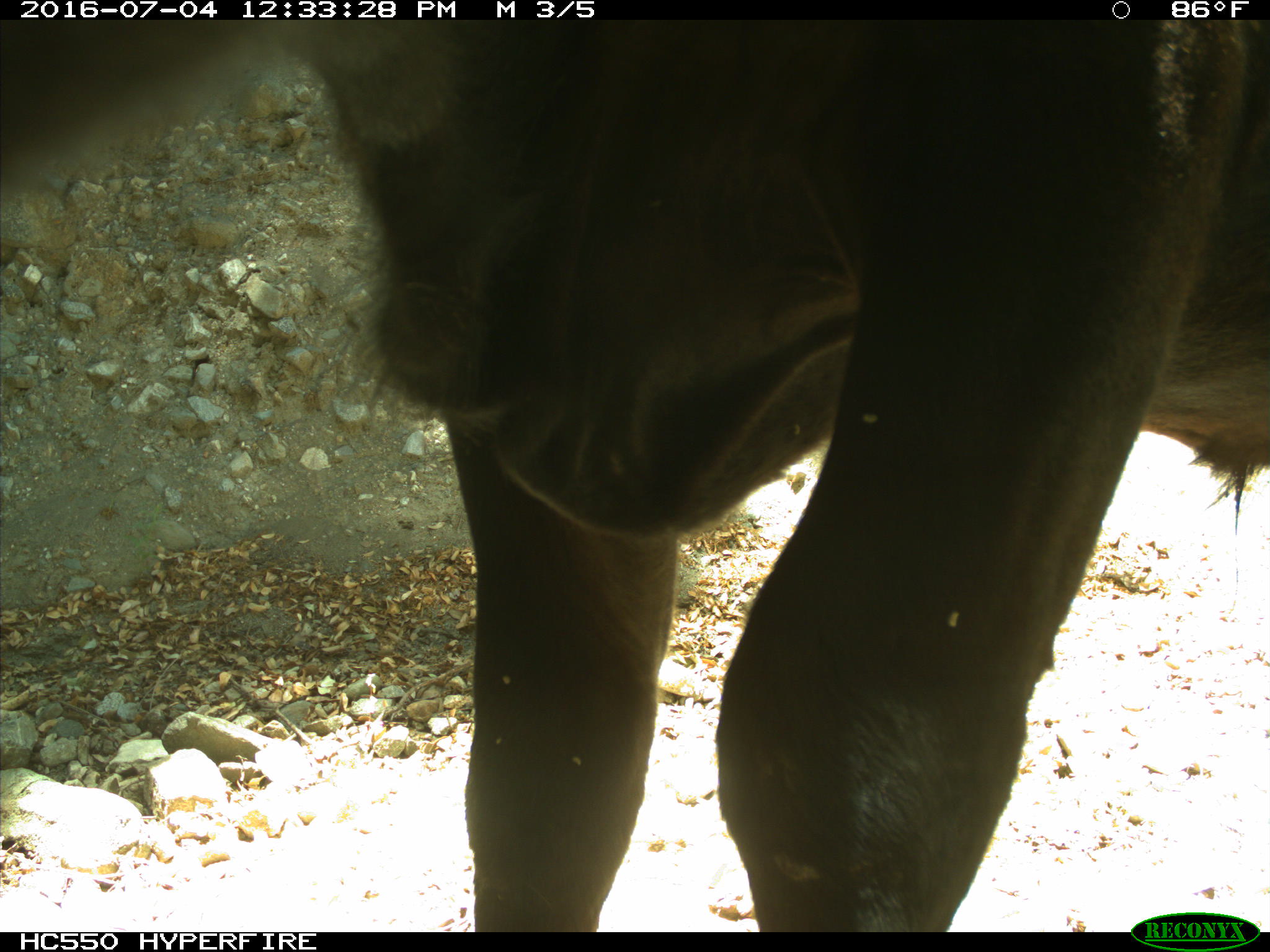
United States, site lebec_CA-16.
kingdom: Animalia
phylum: Chordata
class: Mammalia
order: Artiodactyla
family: Bovidae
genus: Bos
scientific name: Bos taurus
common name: domestic cow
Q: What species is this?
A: Bos taurus (domestic cow).